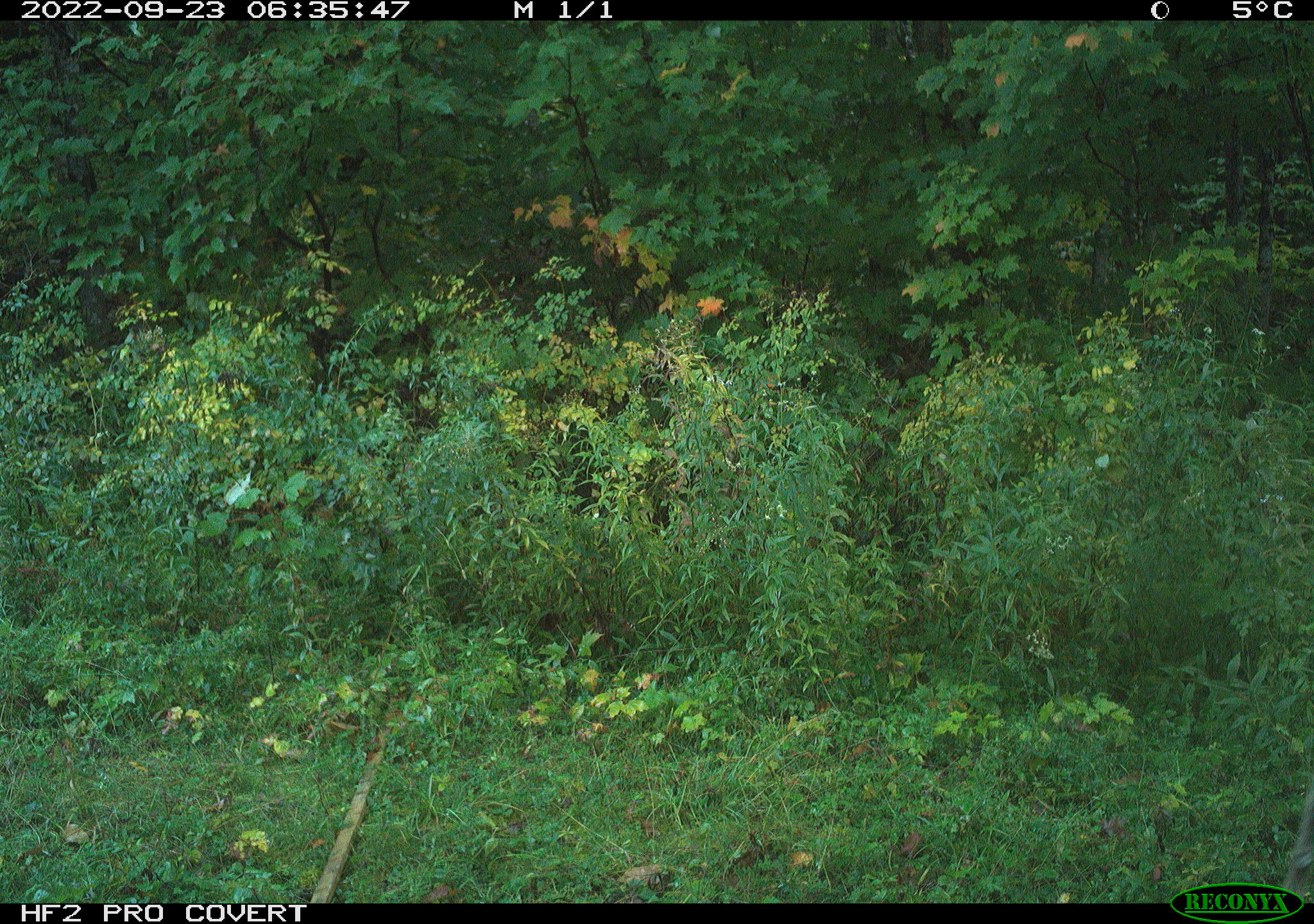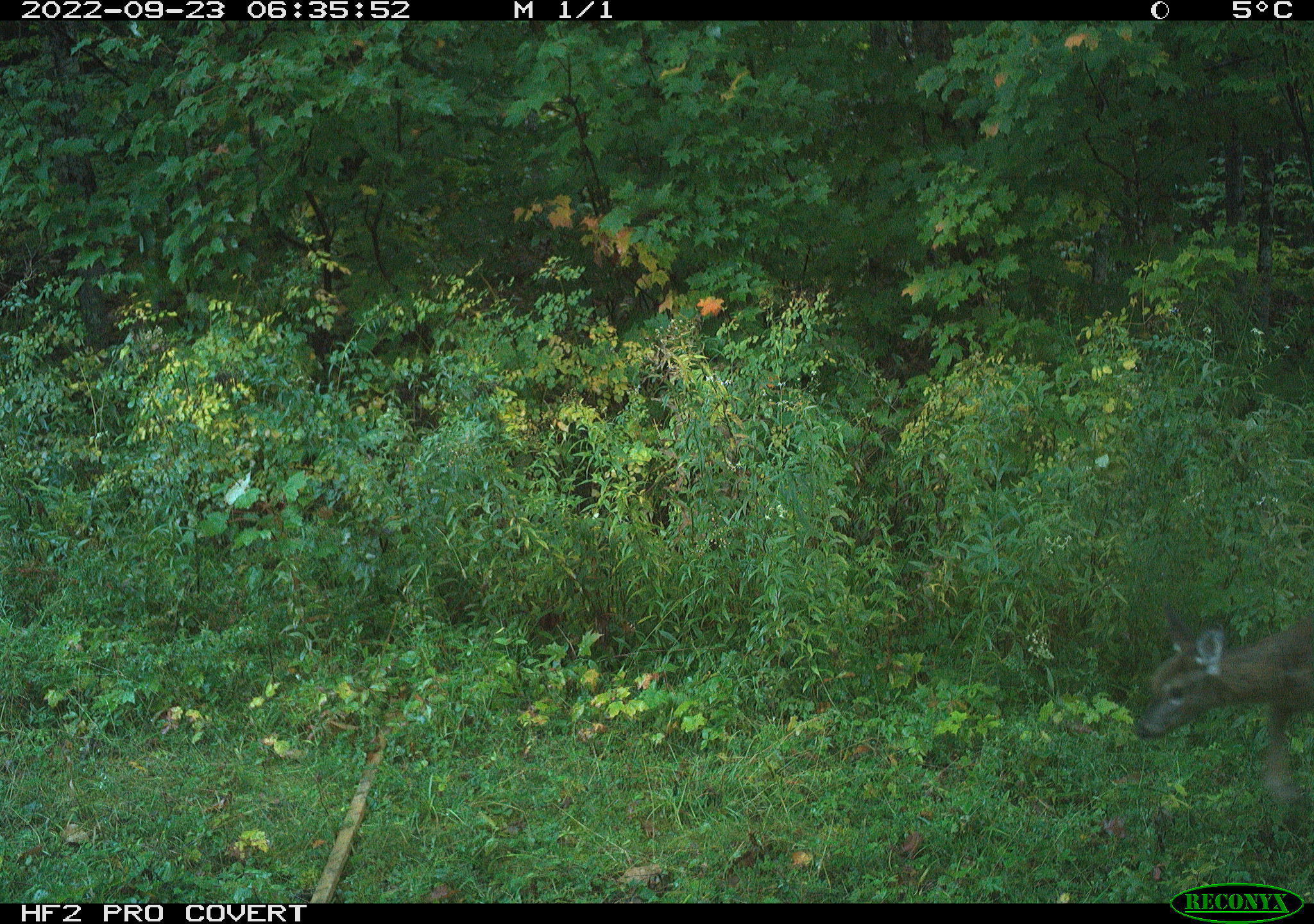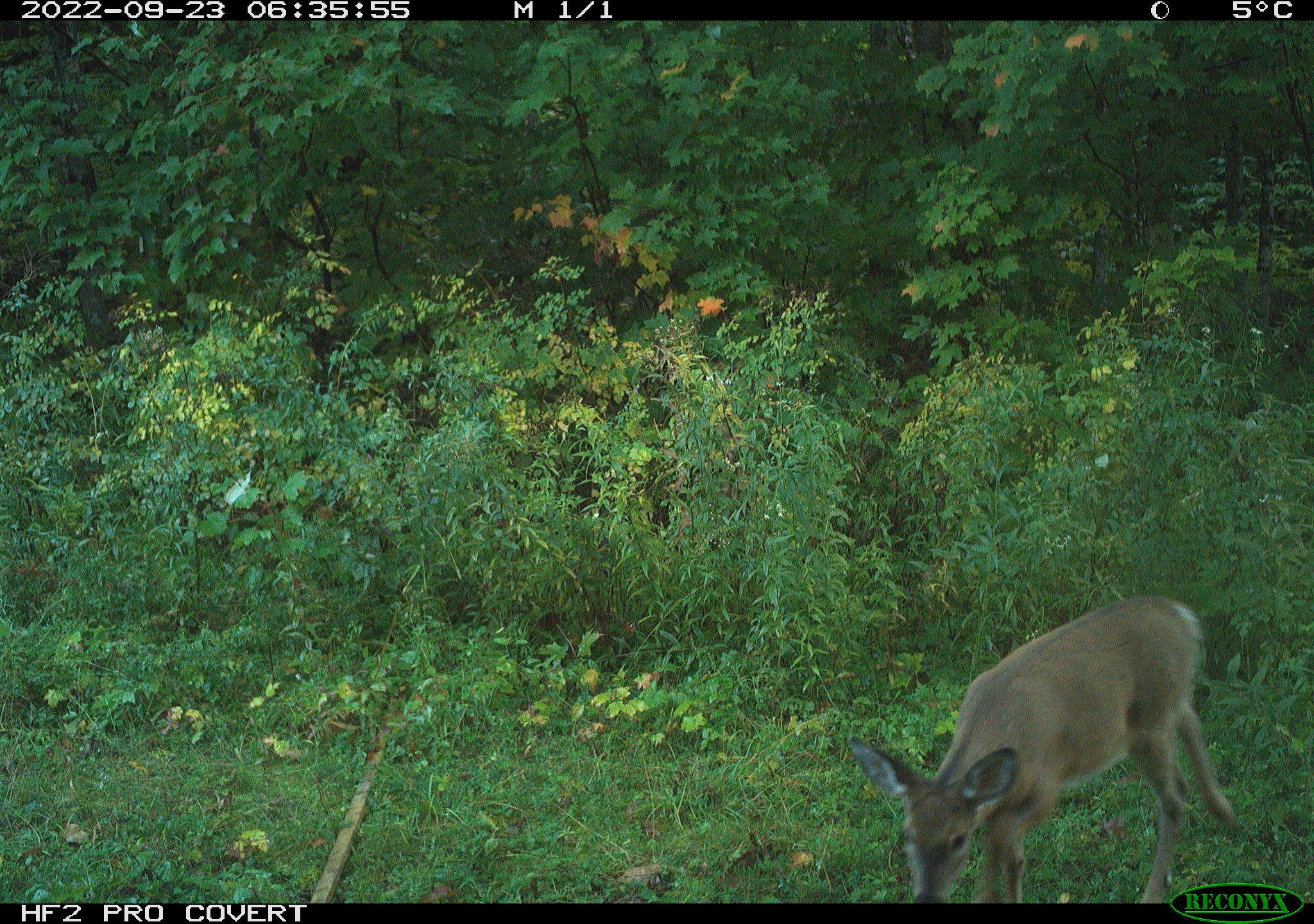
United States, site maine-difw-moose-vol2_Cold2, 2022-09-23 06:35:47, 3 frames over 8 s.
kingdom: Animalia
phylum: Chordata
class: Mammalia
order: Artiodactyla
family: Cervidae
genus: Odocoileus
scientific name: Odocoileus virginianus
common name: white-tailed deer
White-tailed deer (Odocoileus virginianus).